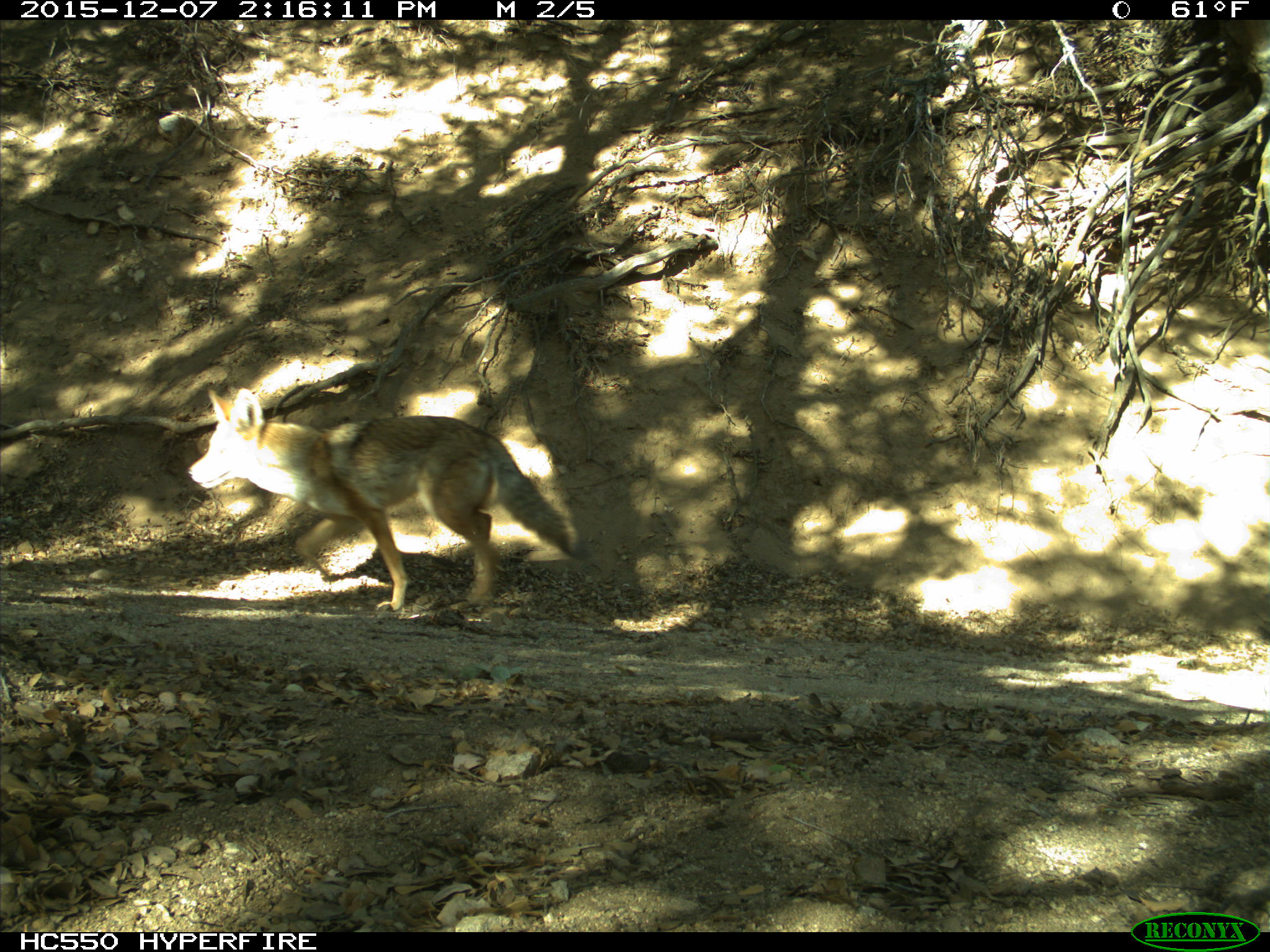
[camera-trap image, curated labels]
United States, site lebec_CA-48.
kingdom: Animalia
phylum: Chordata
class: Mammalia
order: Carnivora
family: Canidae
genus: Canis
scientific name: Canis latrans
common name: coyote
Canis latrans (coyote).